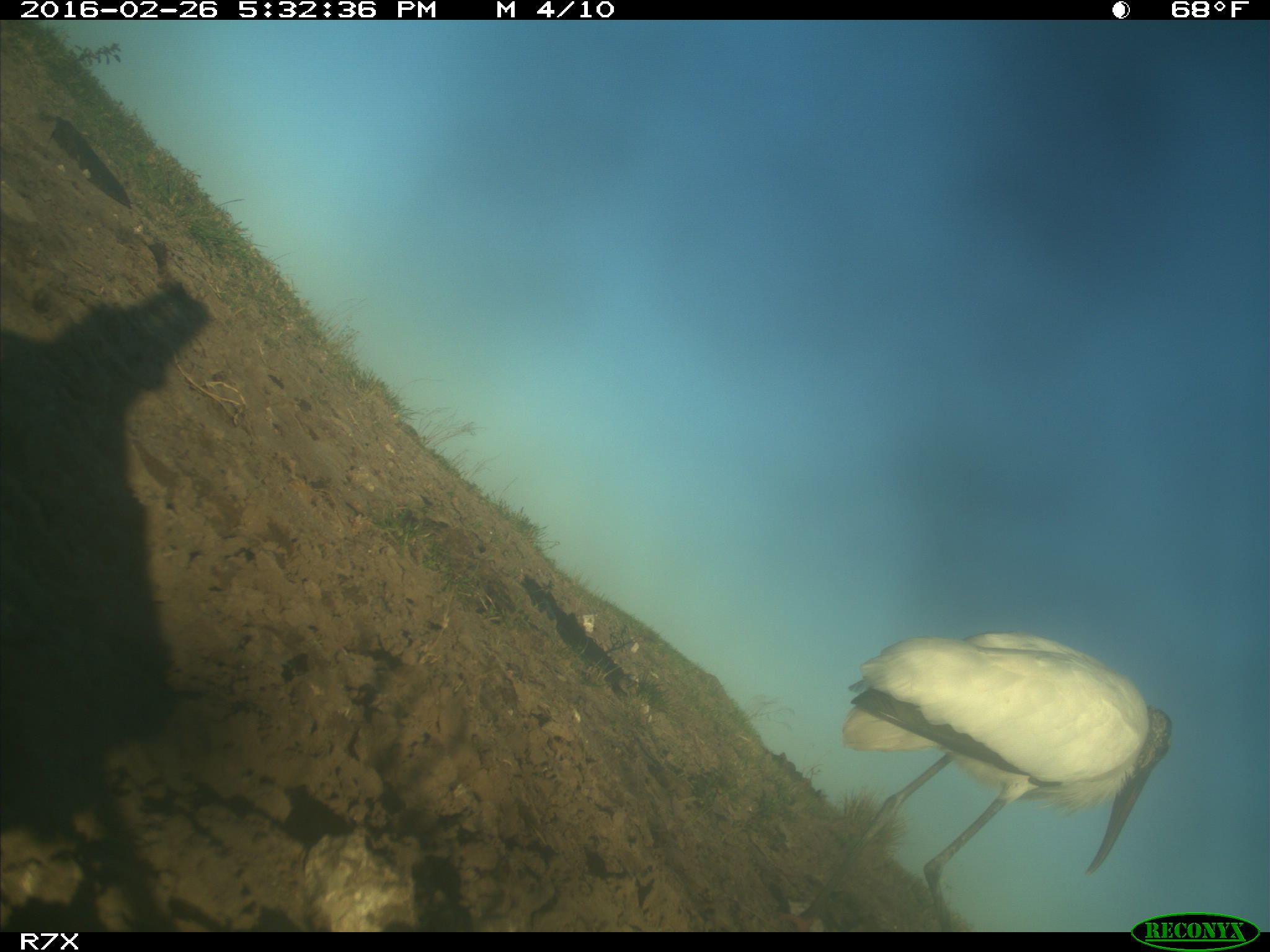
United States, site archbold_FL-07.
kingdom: Animalia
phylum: Chordata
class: Aves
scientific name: Aves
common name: birds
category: unidentified bird